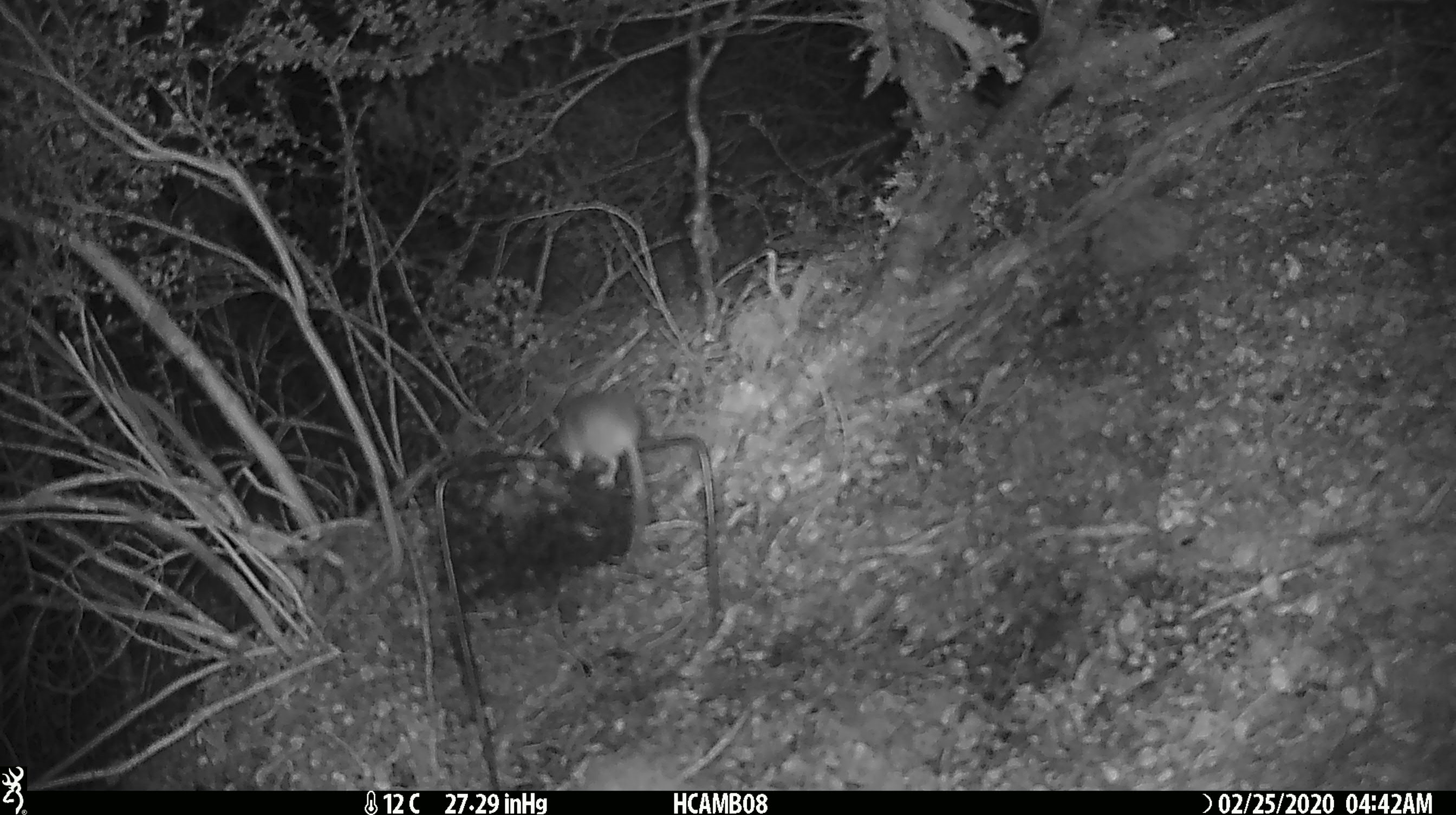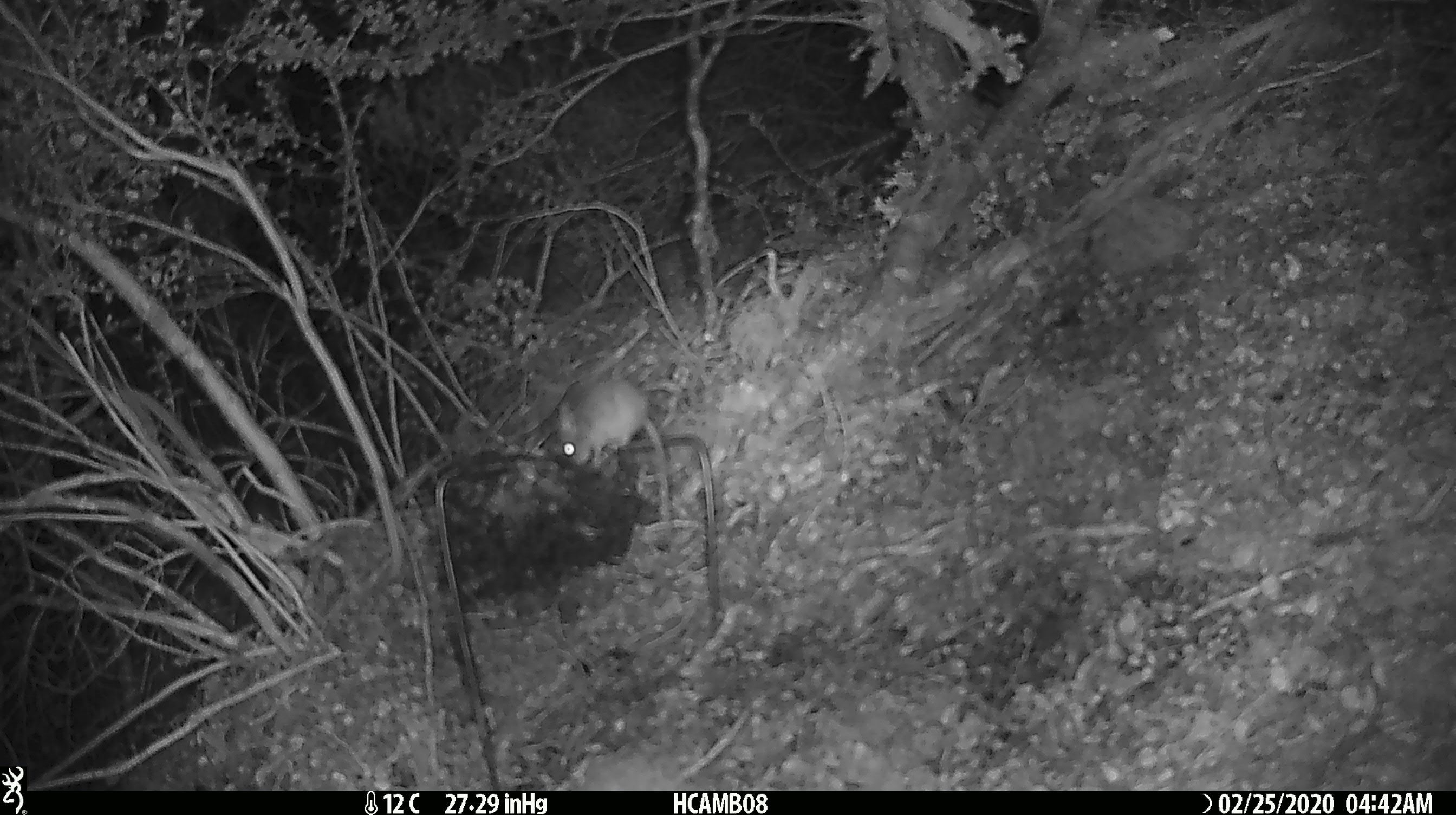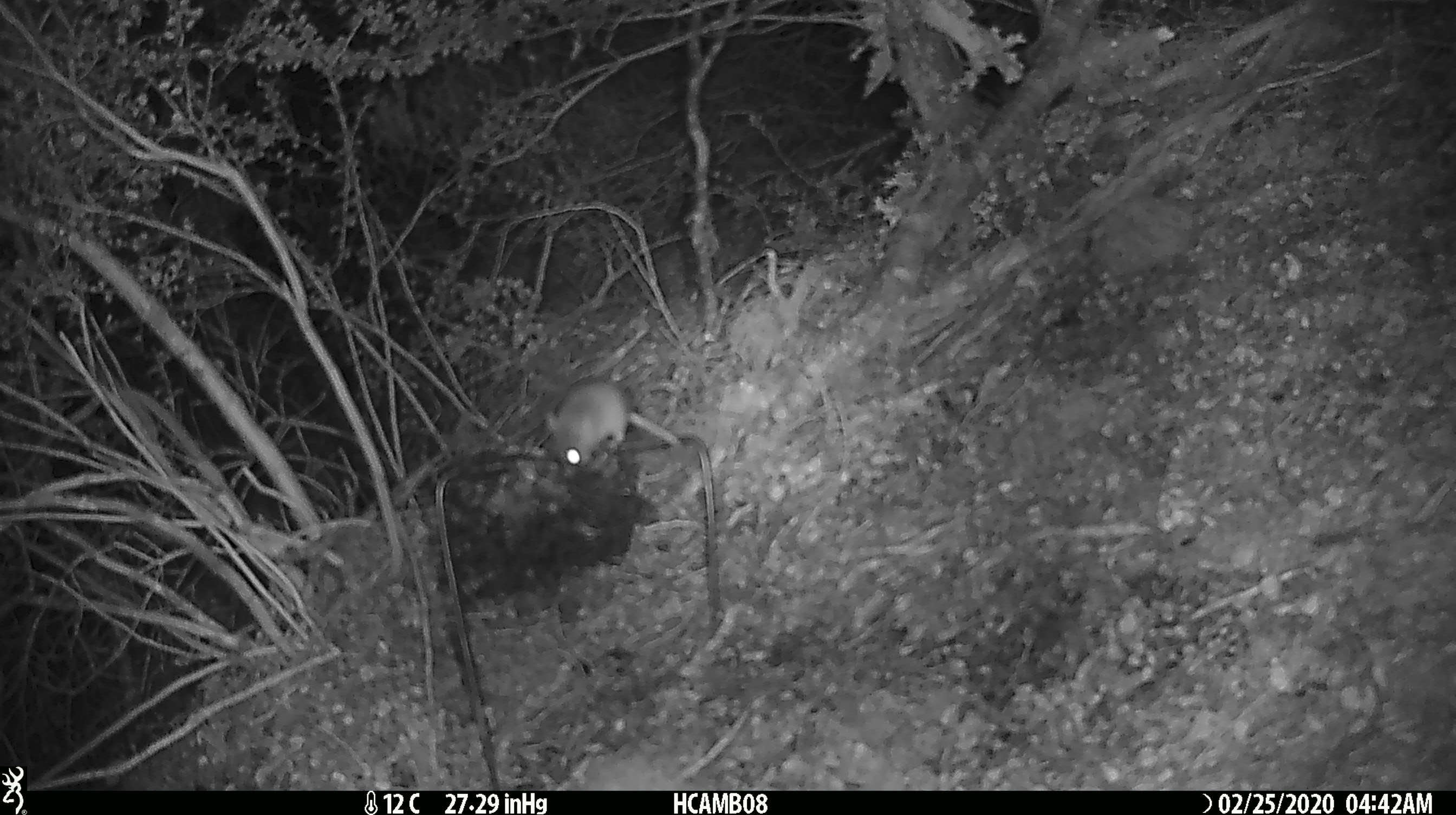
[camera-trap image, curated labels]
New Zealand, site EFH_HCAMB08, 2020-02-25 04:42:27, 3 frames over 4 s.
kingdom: Animalia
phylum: Chordata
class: Mammalia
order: Rodentia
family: Muridae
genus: Mus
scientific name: Mus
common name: mouse